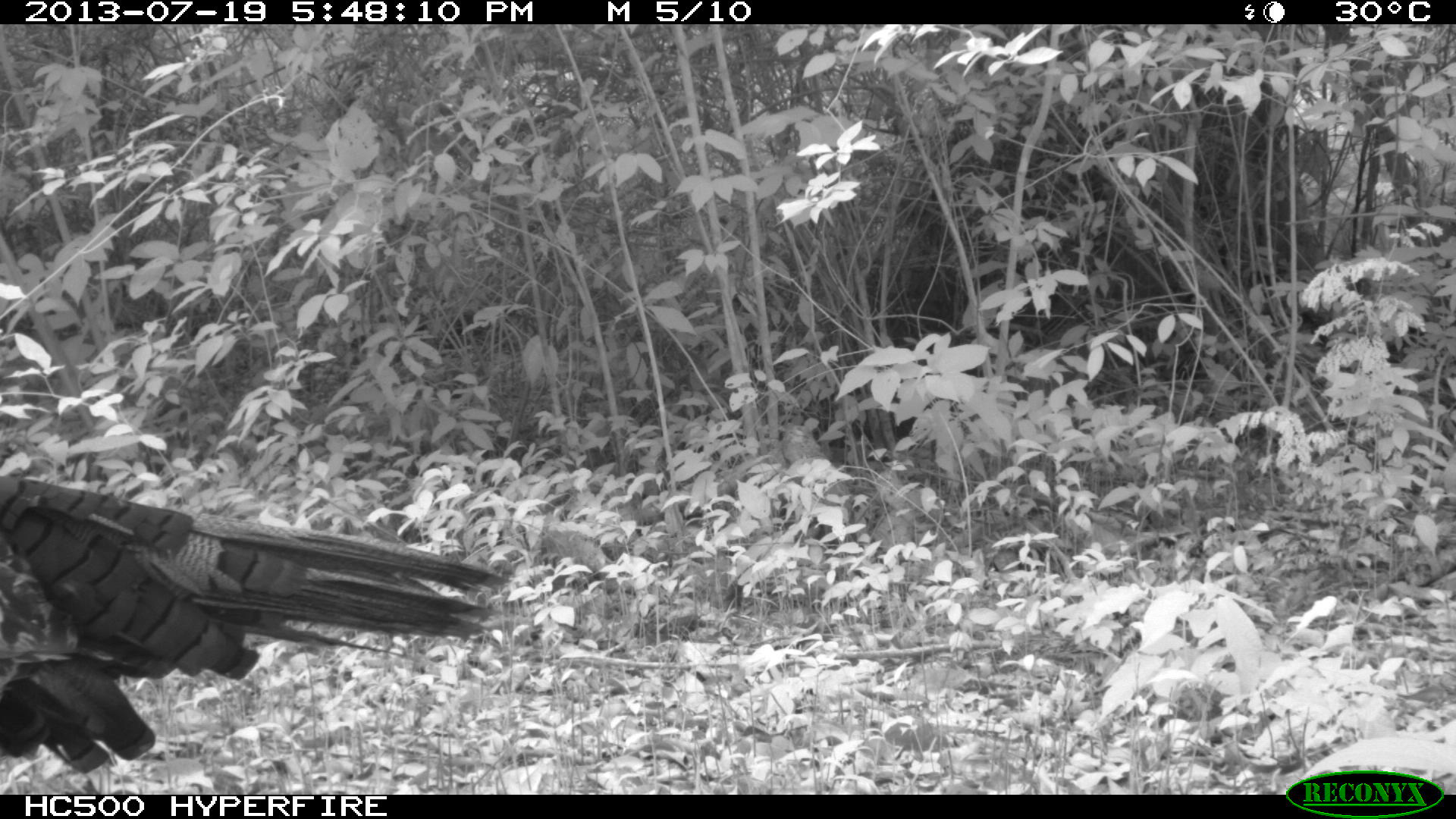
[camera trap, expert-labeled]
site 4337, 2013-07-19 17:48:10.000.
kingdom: Animalia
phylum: Chordata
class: Aves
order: Galliformes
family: Phasianidae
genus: Meleagris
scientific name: Meleagris ocellata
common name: ocellated turkey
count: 1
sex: female